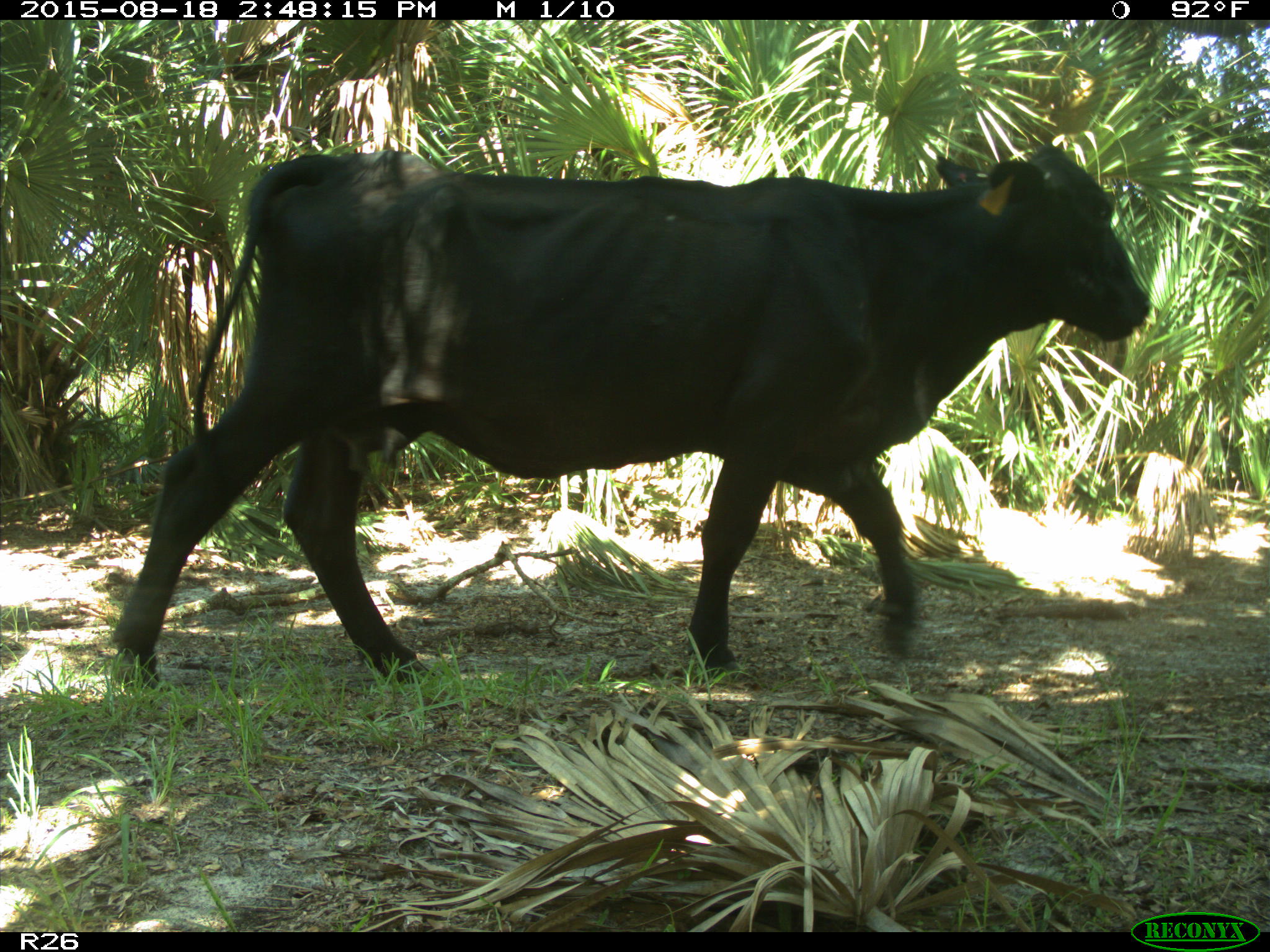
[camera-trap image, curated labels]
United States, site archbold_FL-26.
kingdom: Animalia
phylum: Chordata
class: Mammalia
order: Artiodactyla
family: Bovidae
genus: Bos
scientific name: Bos taurus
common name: domestic cow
Bos taurus (domestic cow).